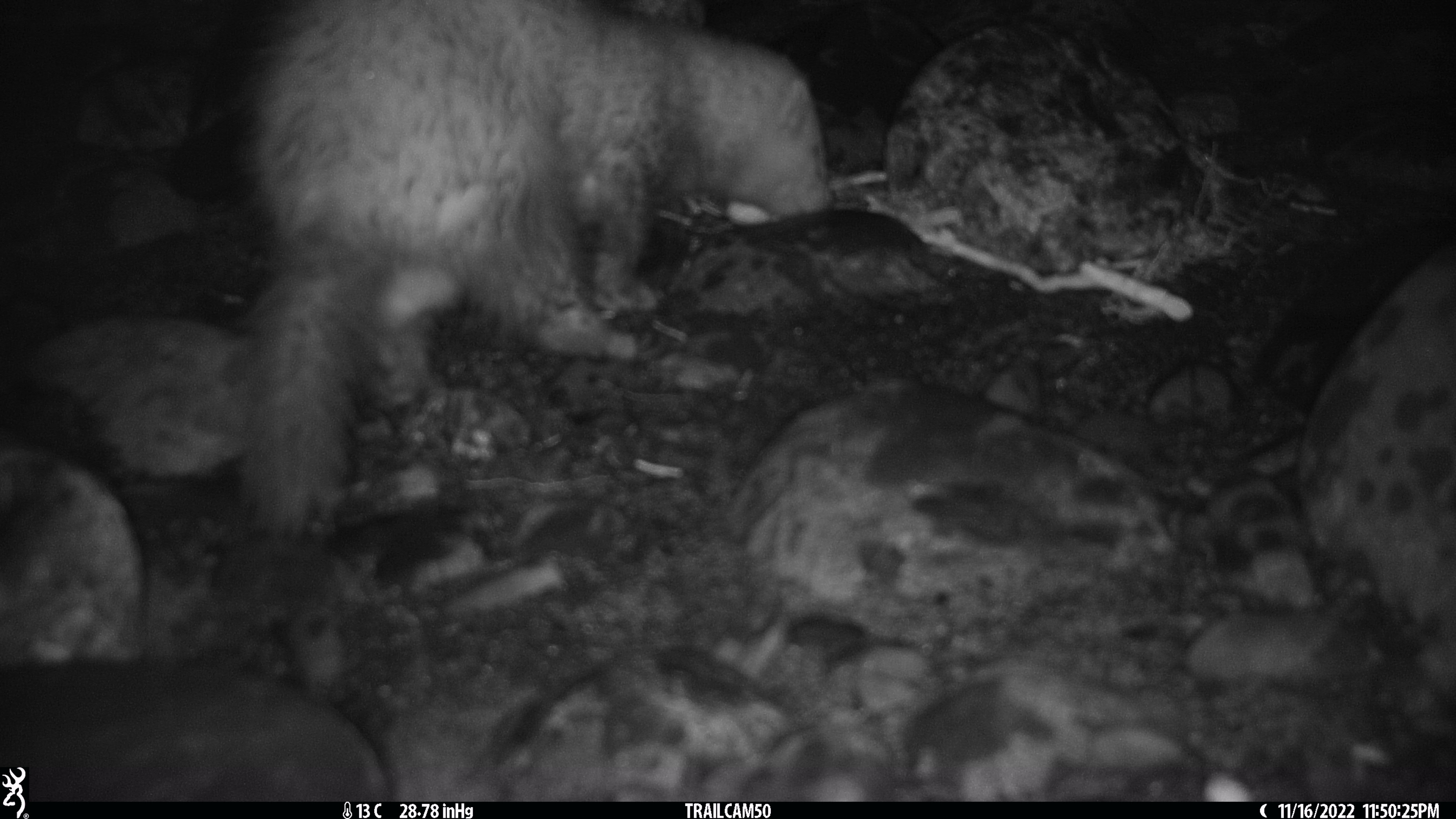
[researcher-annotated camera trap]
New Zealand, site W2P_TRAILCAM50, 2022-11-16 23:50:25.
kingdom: Animalia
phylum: Chordata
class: Mammalia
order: Carnivora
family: Mustelidae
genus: Mustela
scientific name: Mustela furo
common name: ferret